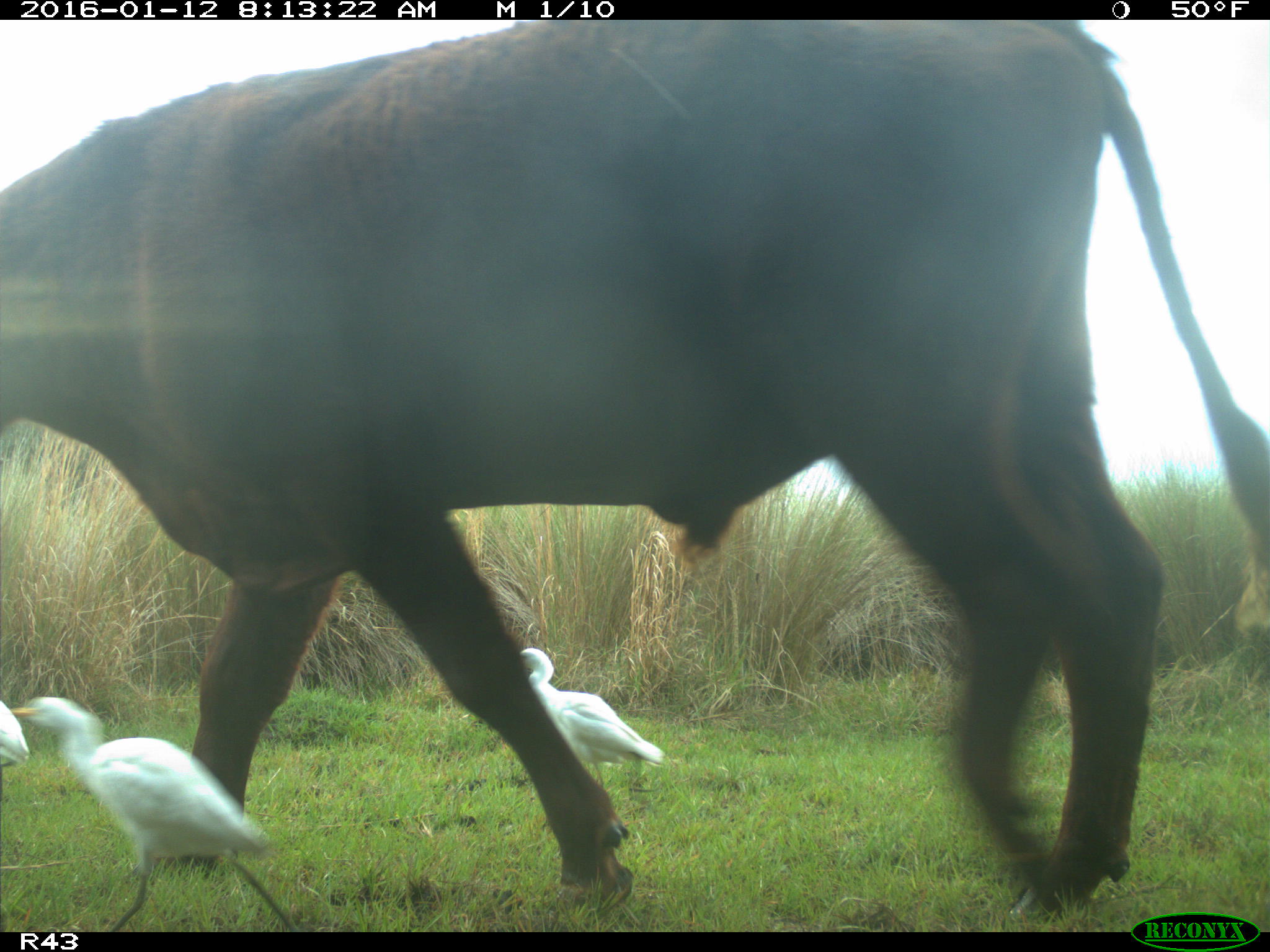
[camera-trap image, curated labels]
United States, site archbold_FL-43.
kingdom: Animalia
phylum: Chordata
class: Mammalia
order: Artiodactyla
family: Bovidae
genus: Bos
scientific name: Bos taurus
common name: domestic cow